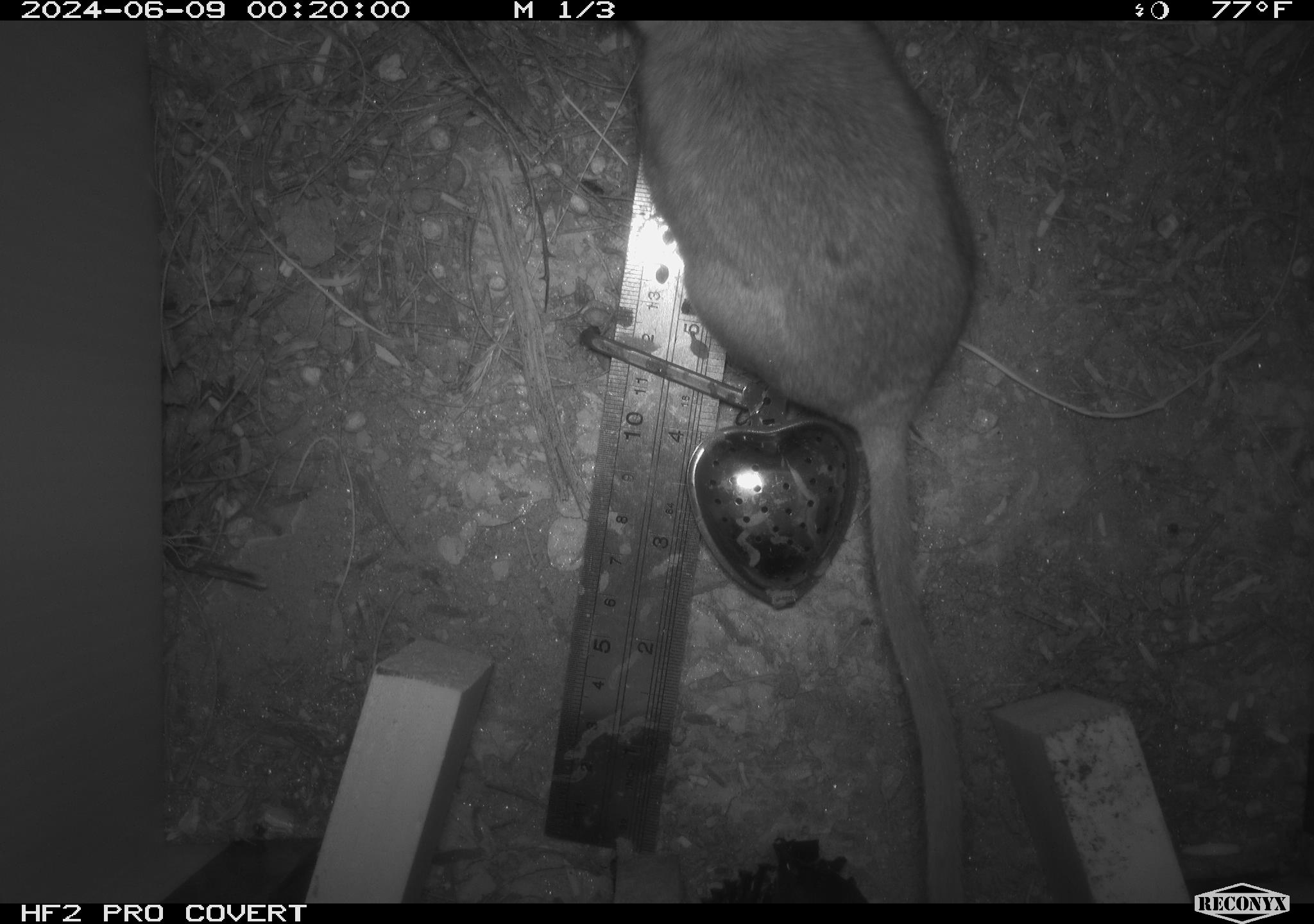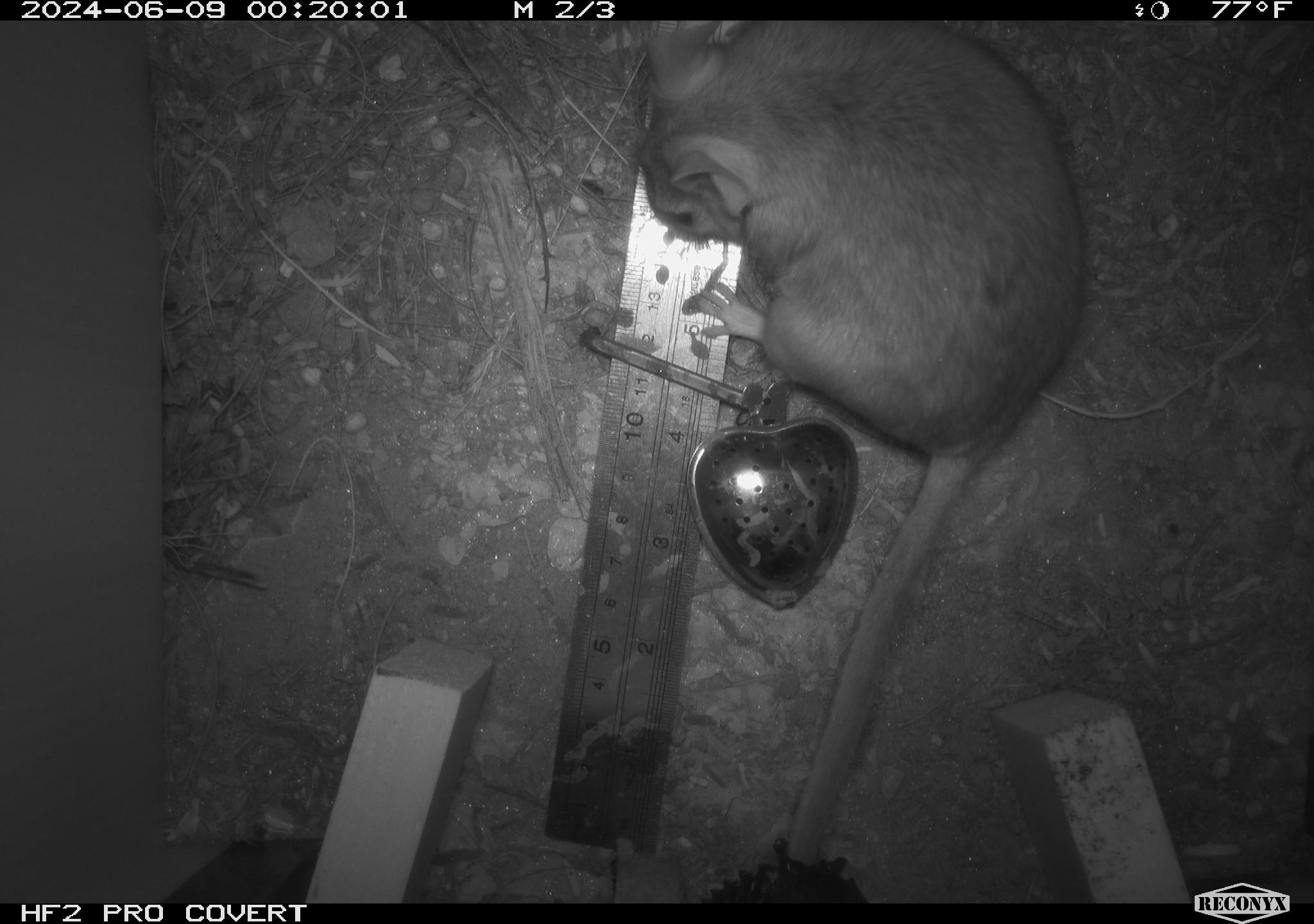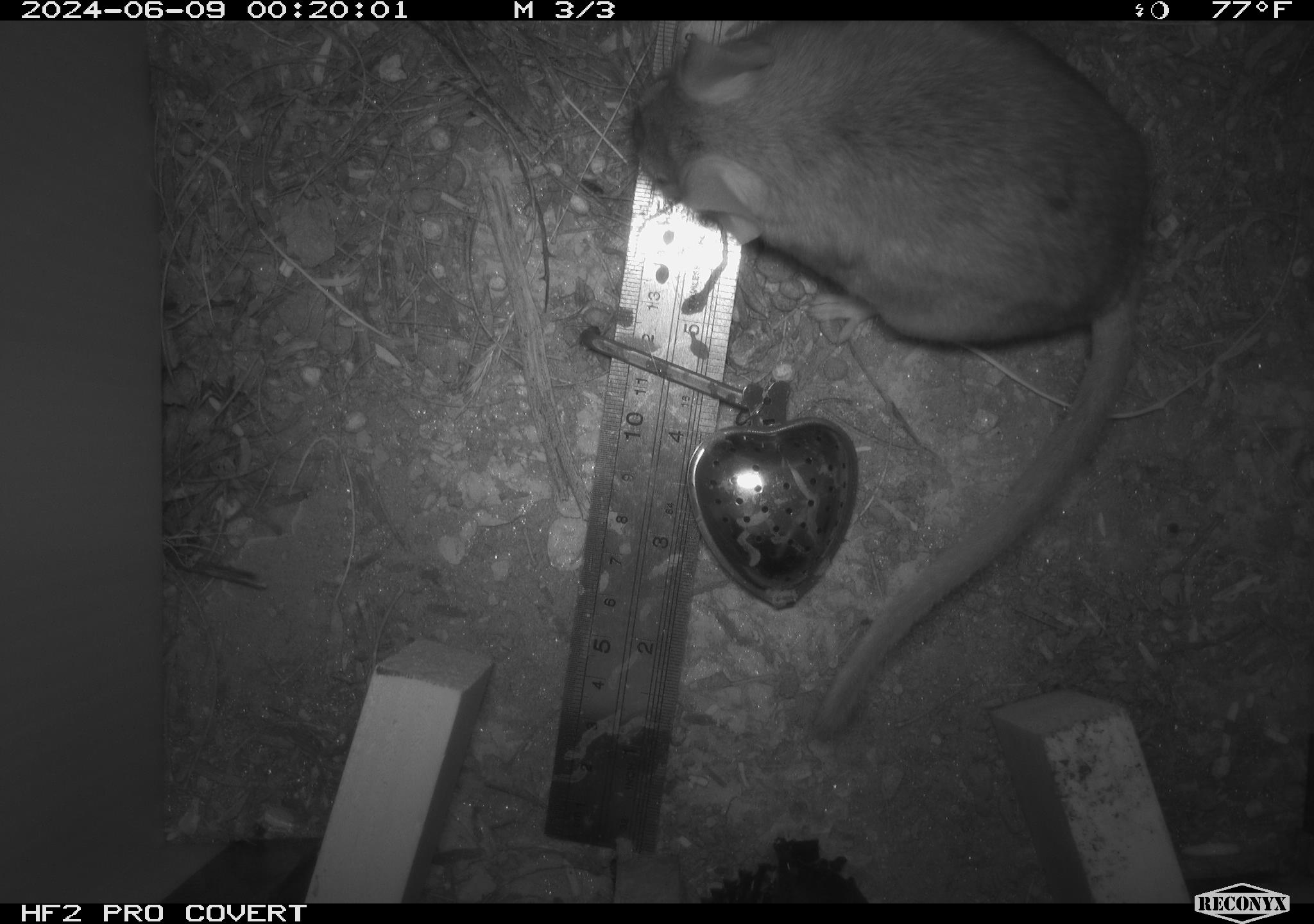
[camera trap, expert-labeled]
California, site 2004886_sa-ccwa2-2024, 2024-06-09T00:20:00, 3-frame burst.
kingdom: Animalia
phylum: Chordata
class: Mammalia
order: Rodentia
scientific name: Rodentia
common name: woodrat or rat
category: woodrat or rat species